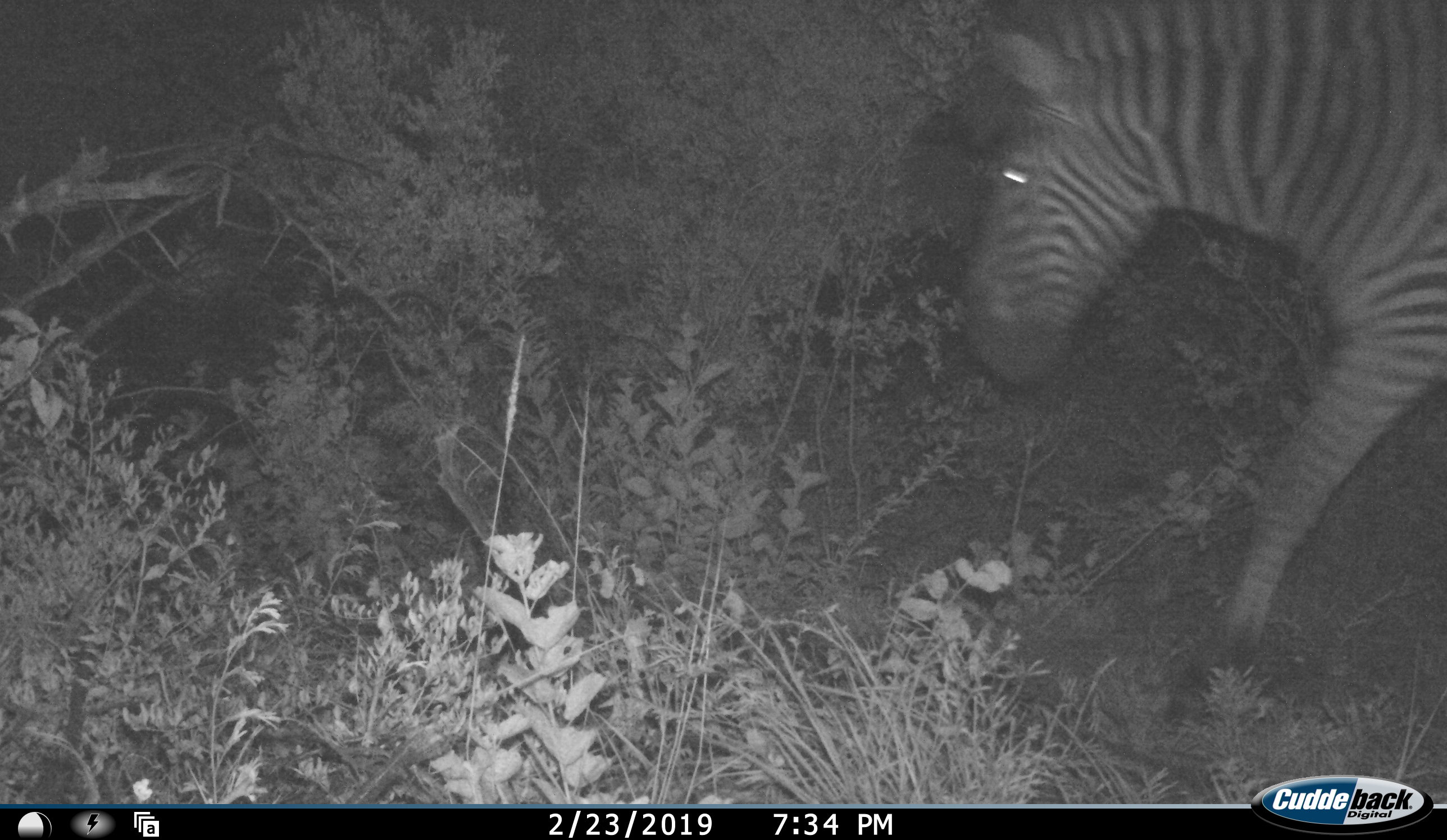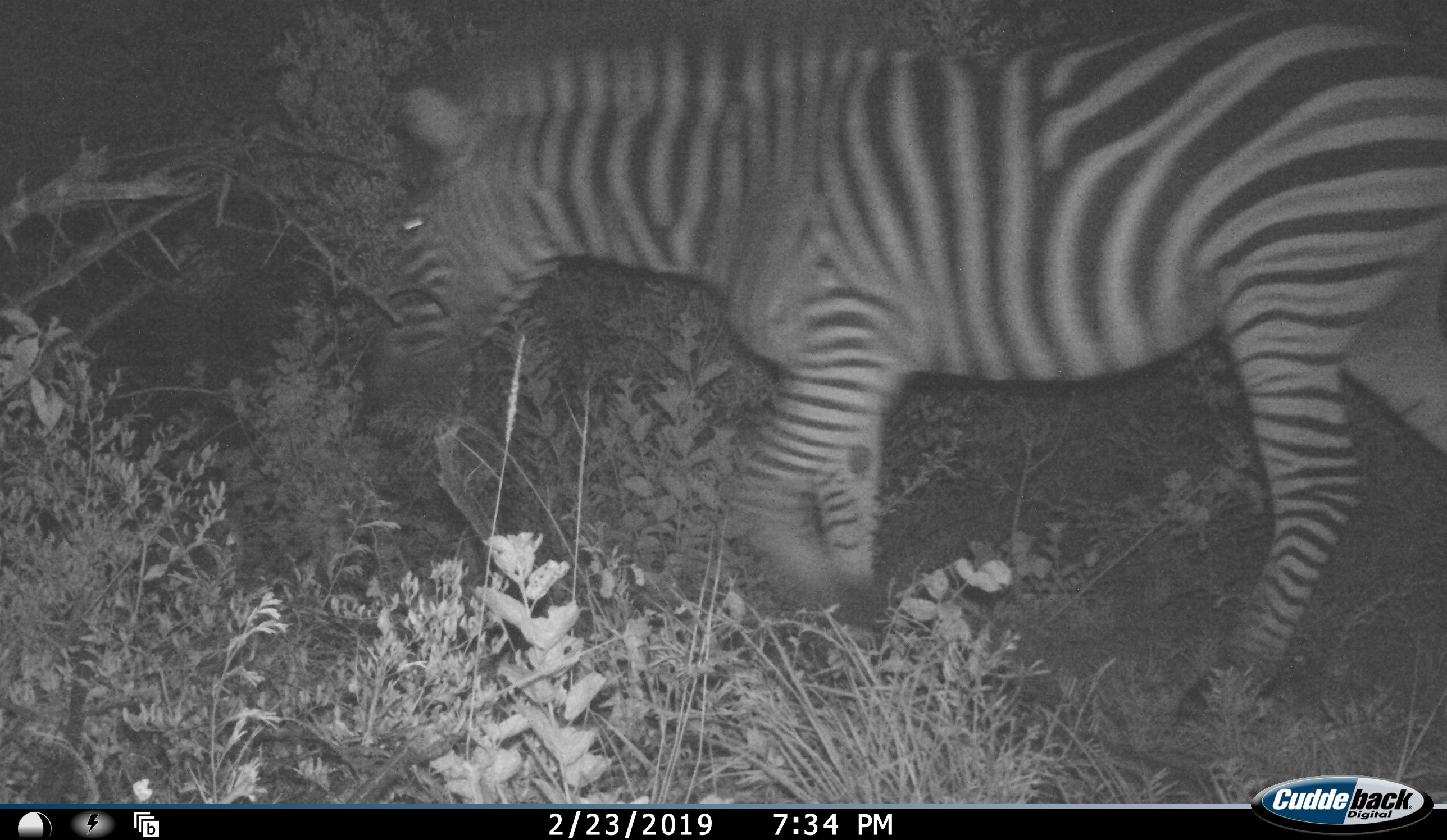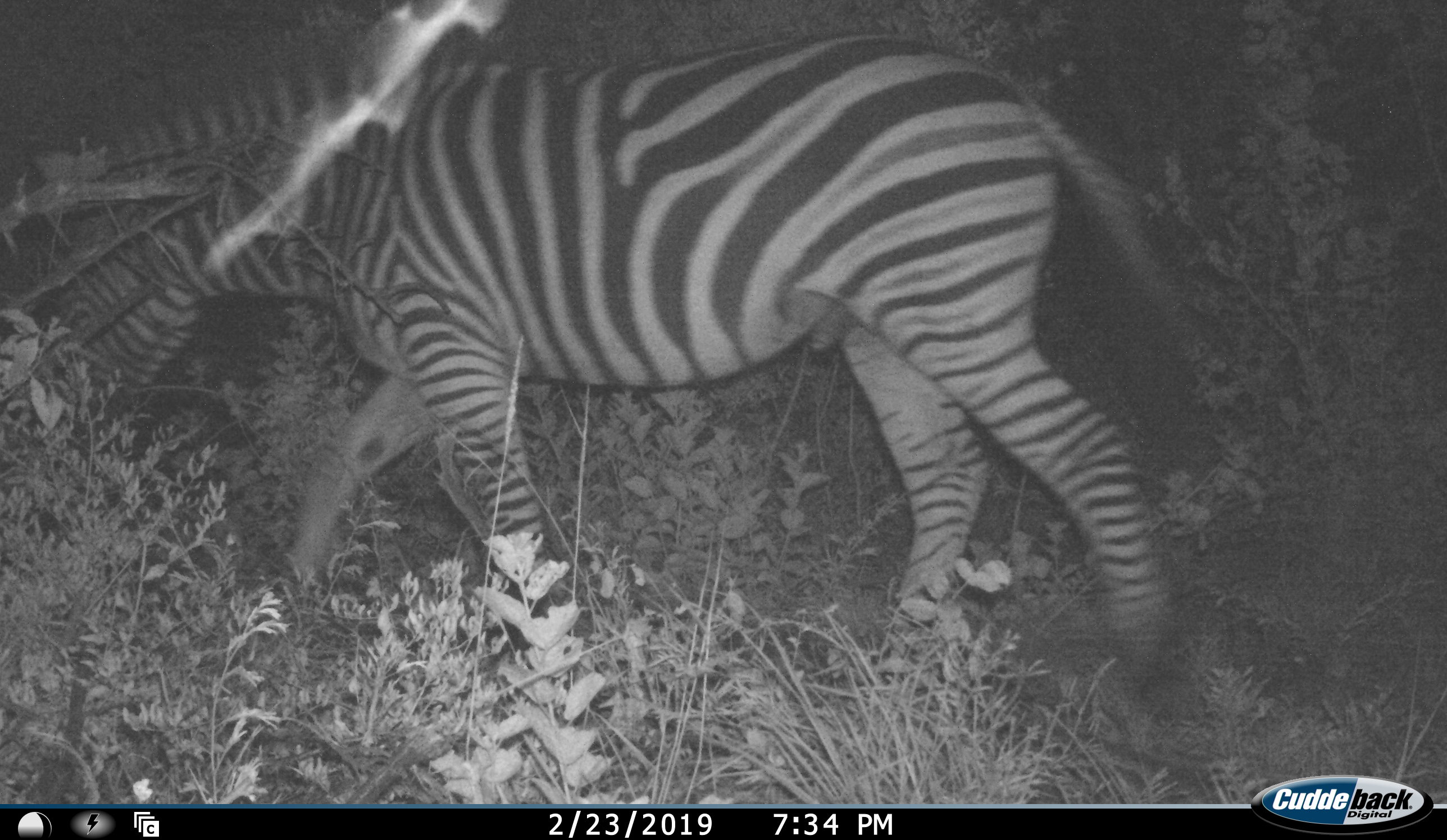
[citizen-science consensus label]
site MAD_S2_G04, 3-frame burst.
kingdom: Animalia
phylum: Chordata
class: Mammalia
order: Perissodactyla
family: Equidae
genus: Equus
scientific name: Equus quagga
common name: plains zebra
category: zebraplains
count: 1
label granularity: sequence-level